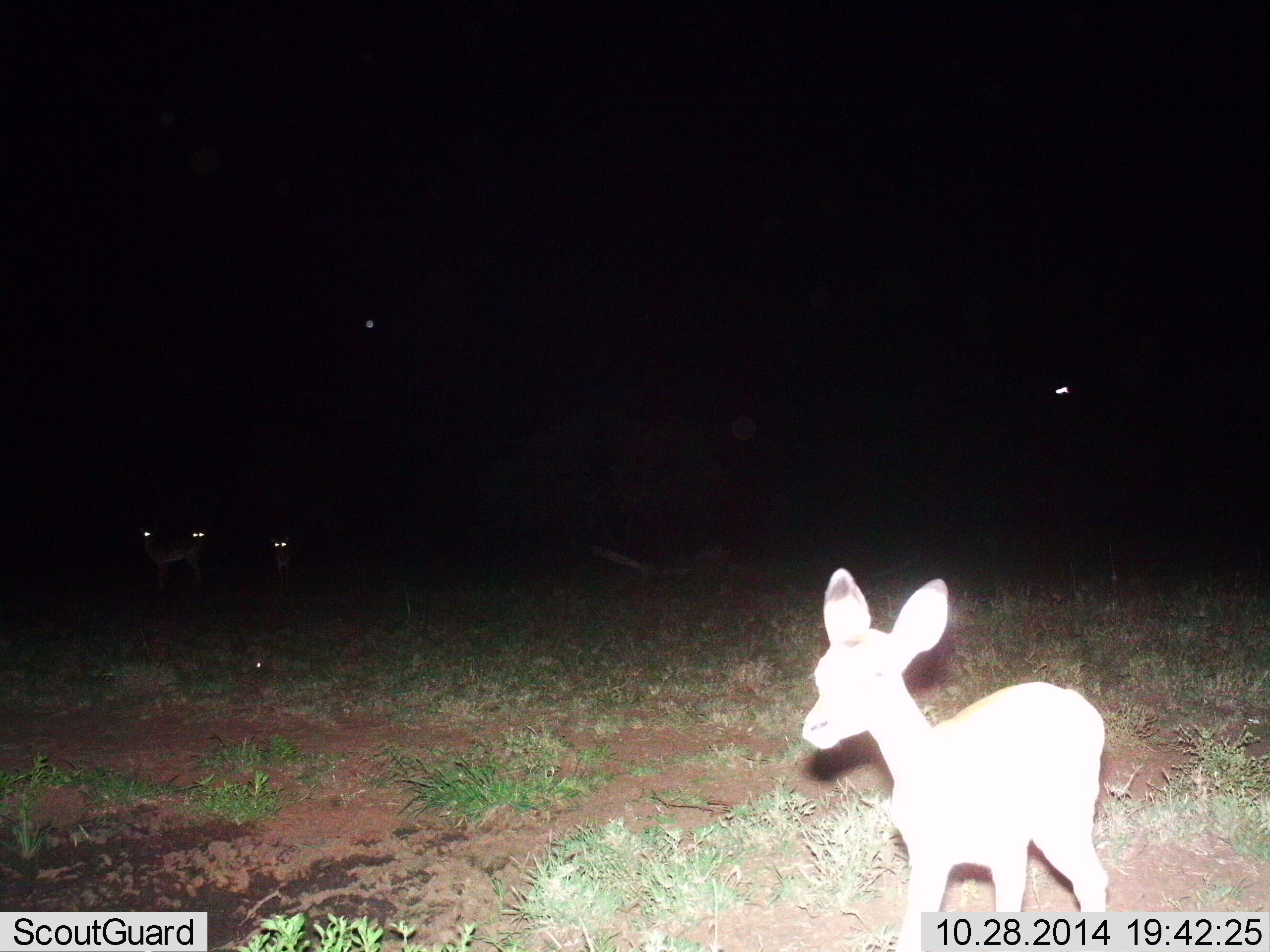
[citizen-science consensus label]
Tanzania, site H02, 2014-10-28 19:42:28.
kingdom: Animalia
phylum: Chordata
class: Mammalia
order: Artiodactyla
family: Bovidae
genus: Madoqua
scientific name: Madoqua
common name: dikdik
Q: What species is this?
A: Dikdik (Madoqua).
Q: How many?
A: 1.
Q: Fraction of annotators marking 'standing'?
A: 83%.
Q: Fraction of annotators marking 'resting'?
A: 0%.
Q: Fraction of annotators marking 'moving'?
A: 17%.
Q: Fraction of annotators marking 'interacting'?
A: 0%.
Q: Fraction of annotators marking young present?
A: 0%.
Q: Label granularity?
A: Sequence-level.